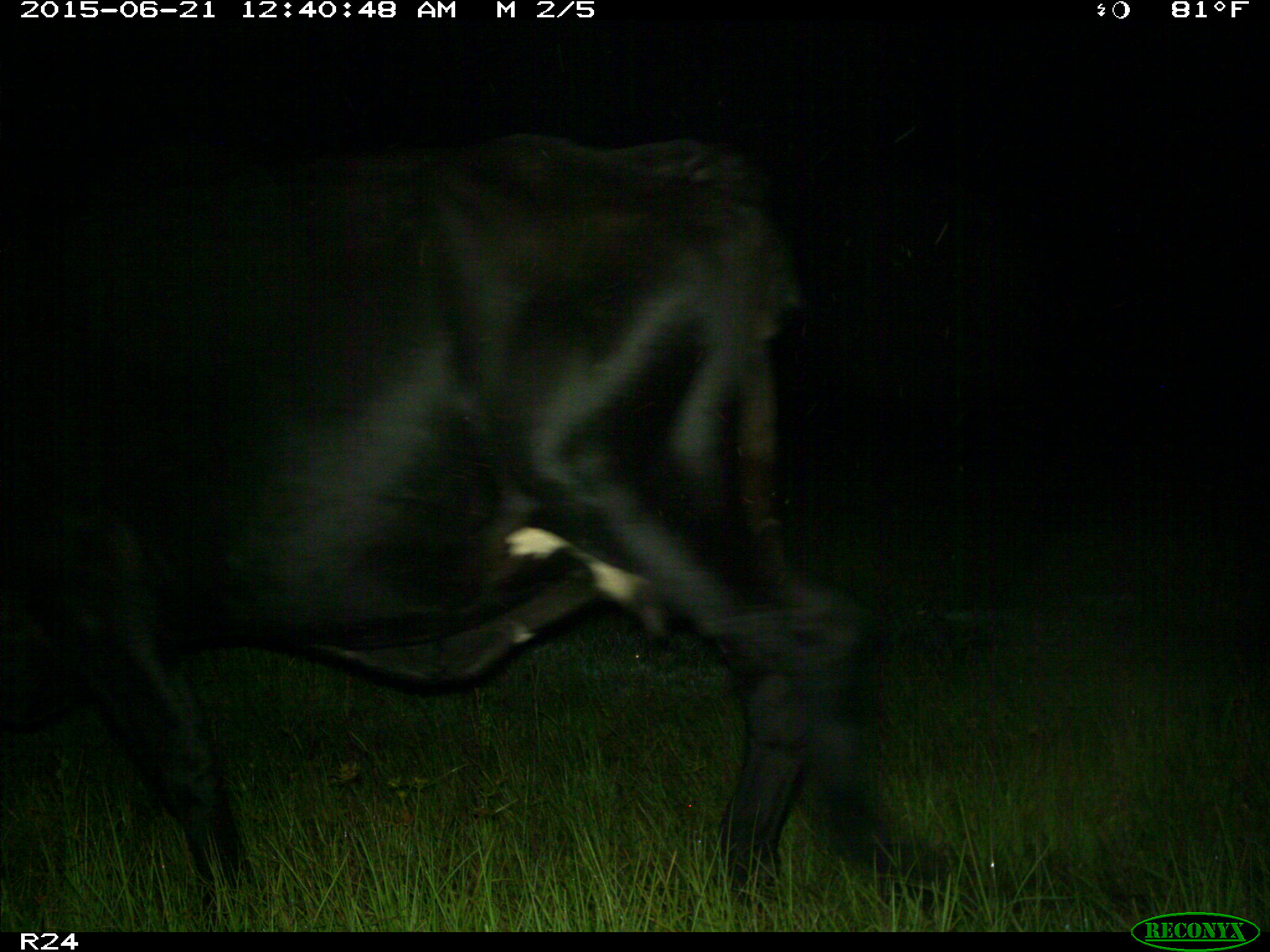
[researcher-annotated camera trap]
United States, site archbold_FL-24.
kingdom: Animalia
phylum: Chordata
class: Mammalia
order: Artiodactyla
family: Bovidae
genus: Bos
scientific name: Bos taurus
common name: domestic cow